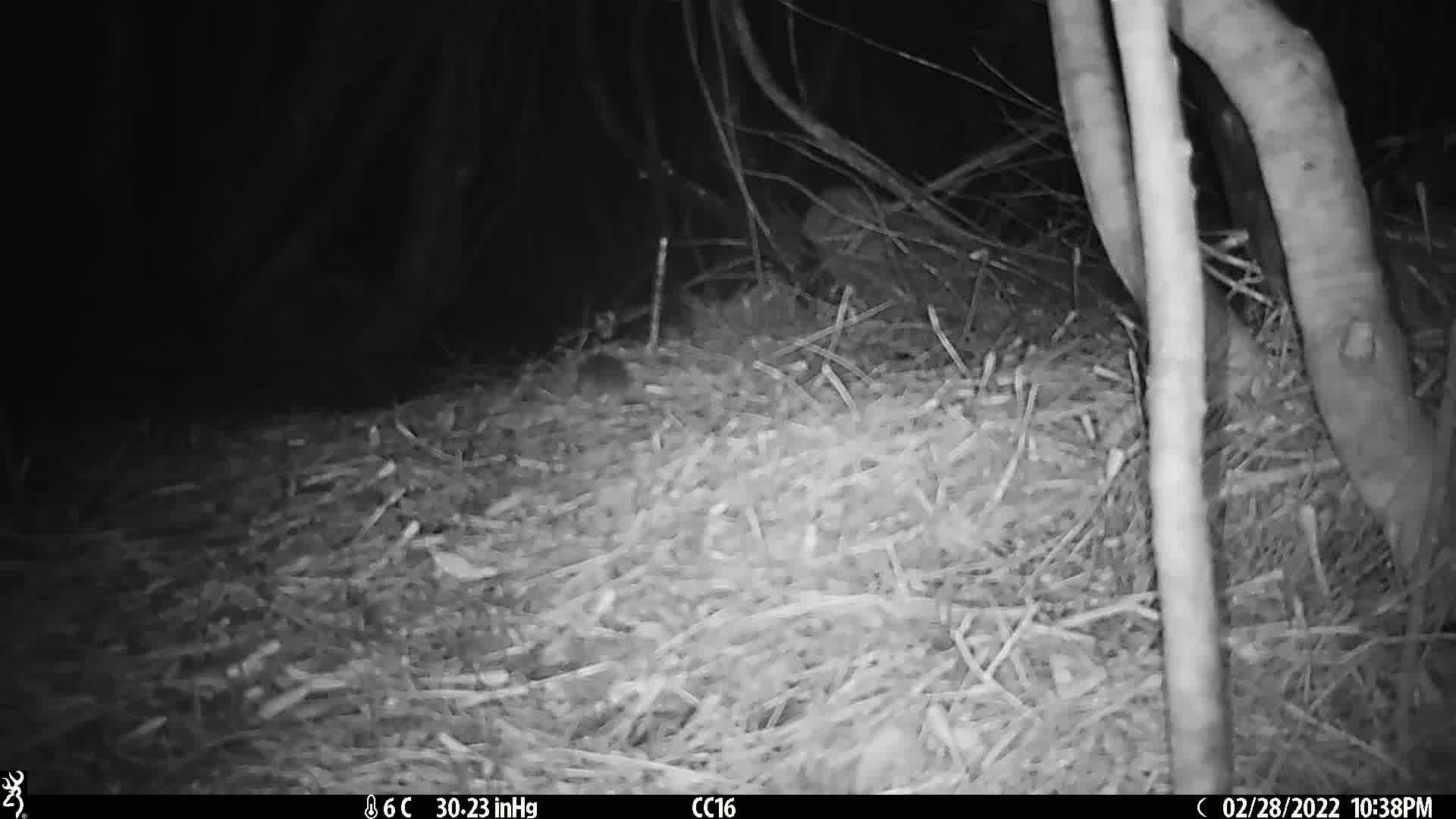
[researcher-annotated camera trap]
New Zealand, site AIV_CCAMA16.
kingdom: Animalia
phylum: Chordata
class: Mammalia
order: Rodentia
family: Muridae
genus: Mus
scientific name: Mus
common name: mouse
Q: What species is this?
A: Mouse (Mus).